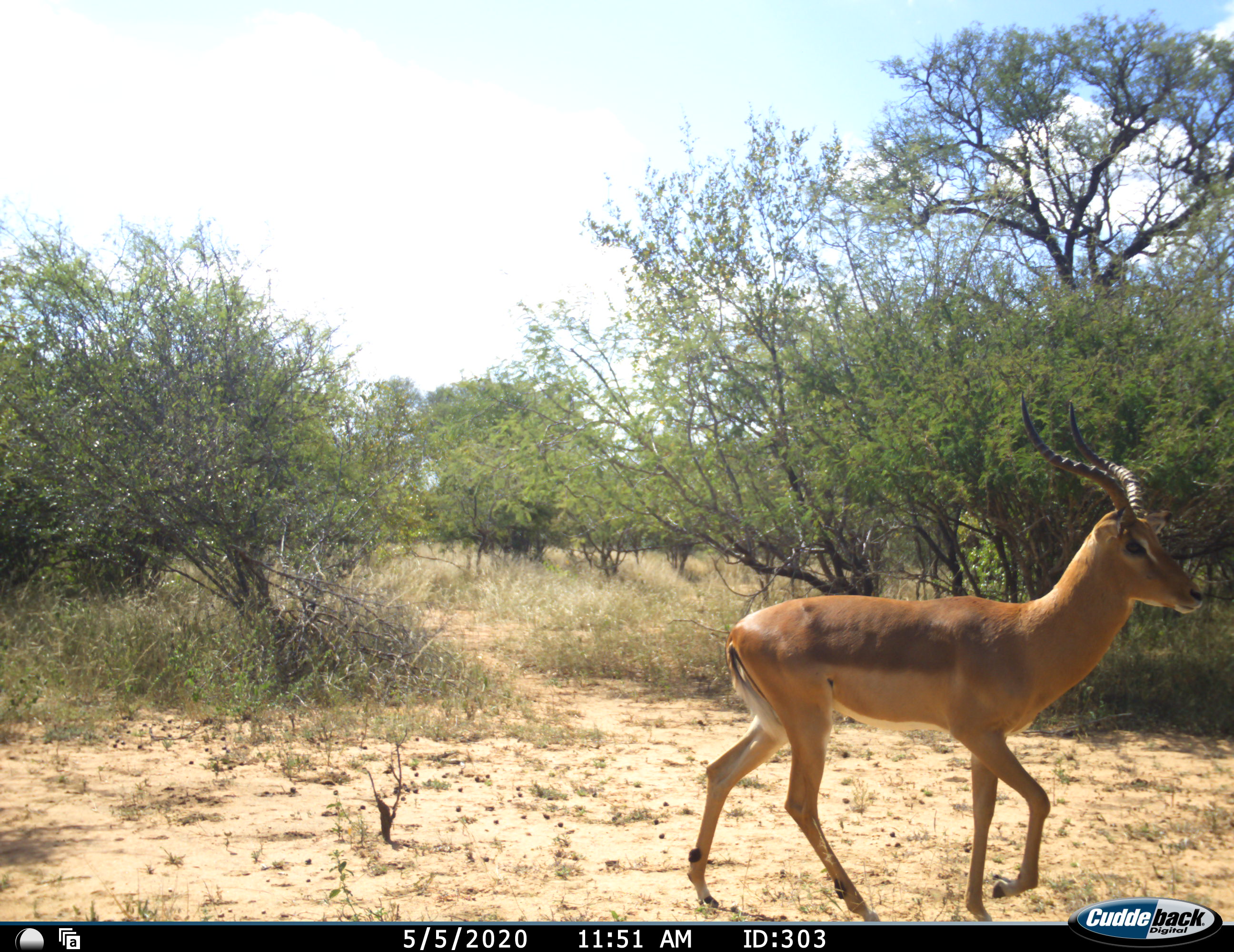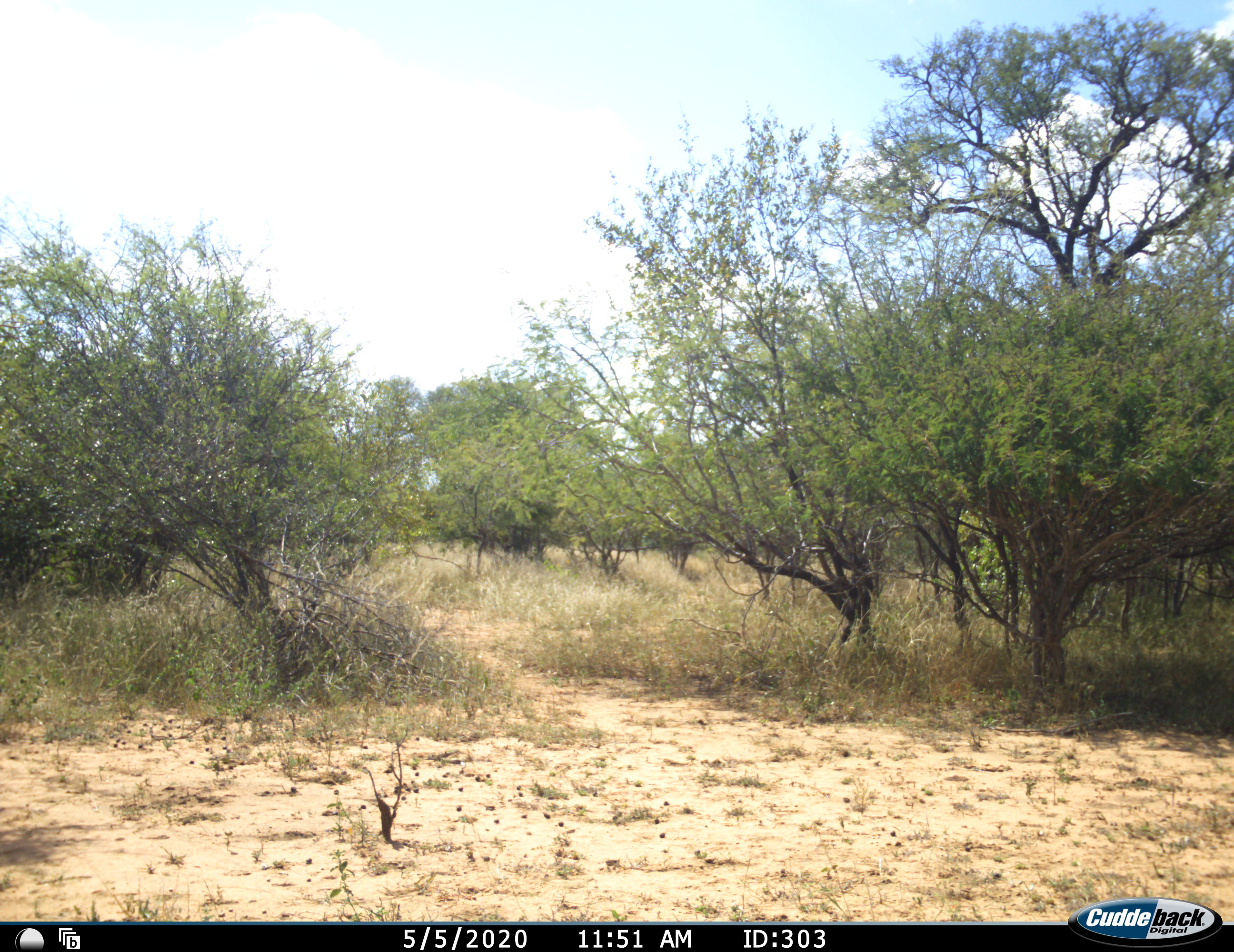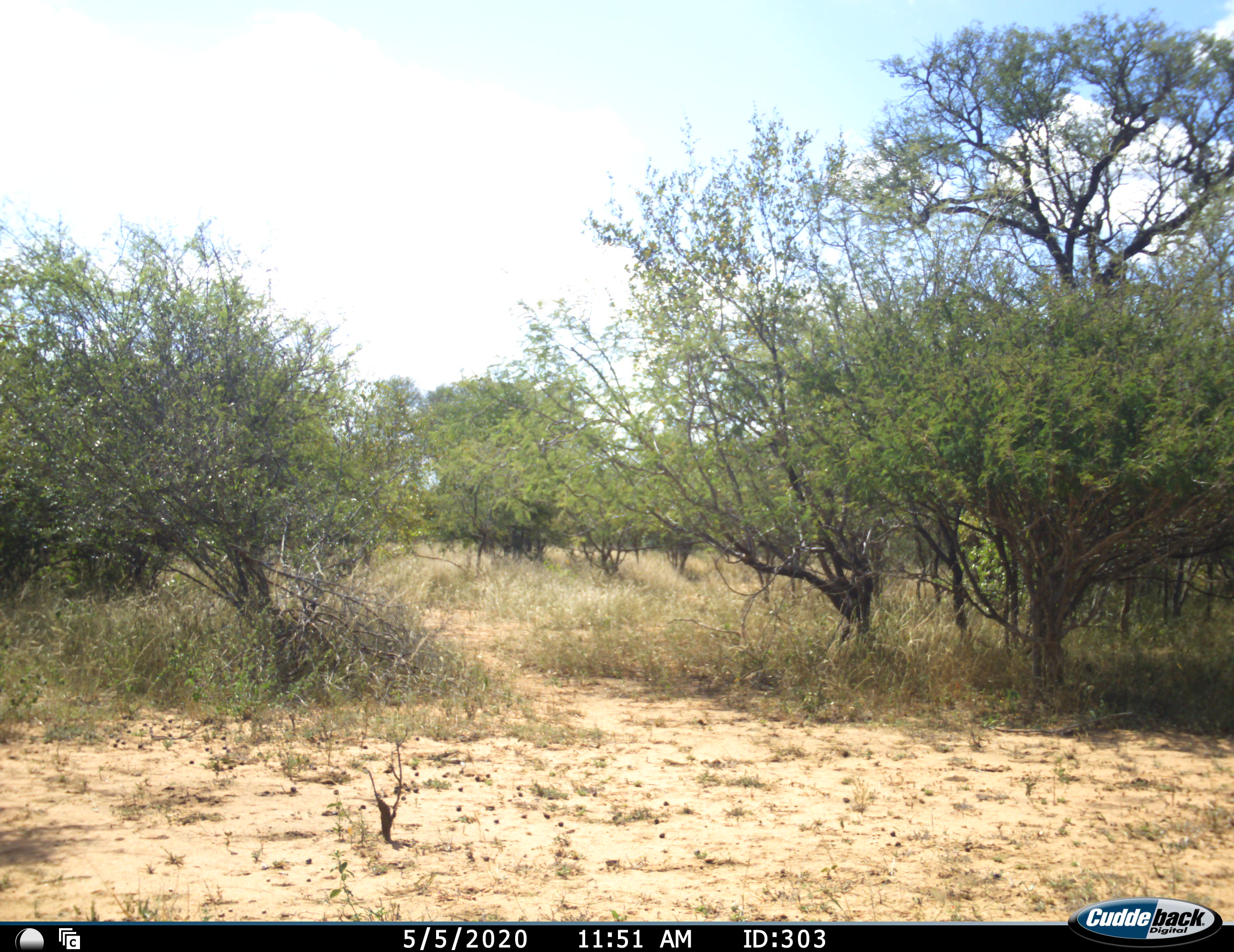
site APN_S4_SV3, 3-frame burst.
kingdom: Animalia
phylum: Chordata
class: Mammalia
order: Artiodactyla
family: Bovidae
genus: Aepyceros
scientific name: Aepyceros melampus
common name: impala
Impala (Aepyceros melampus), count 1. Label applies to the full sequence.